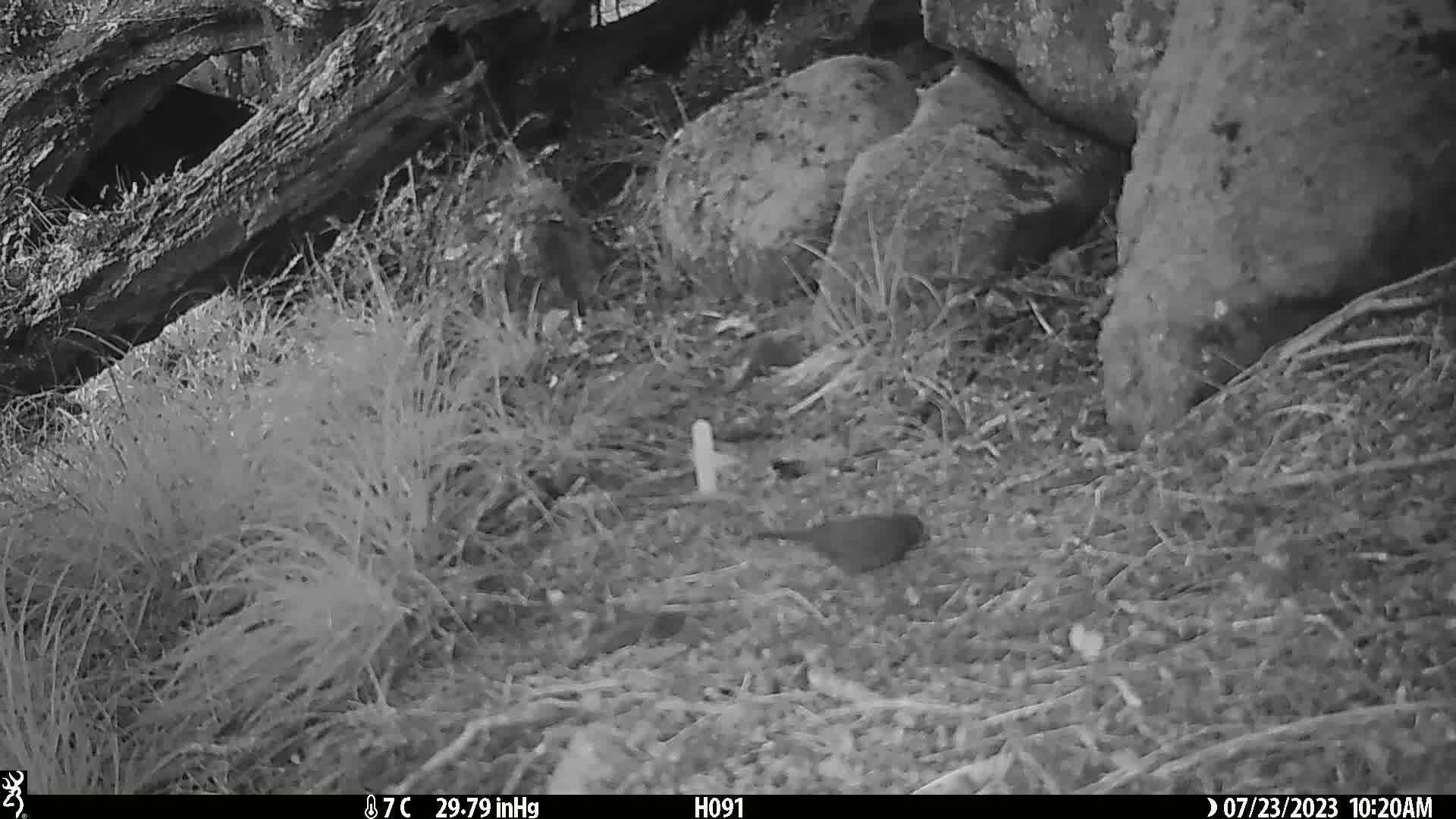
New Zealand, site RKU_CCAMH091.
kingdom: Animalia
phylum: Chordata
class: Aves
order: Passeriformes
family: Prunellidae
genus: Prunella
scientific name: Prunella modularis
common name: dunnock